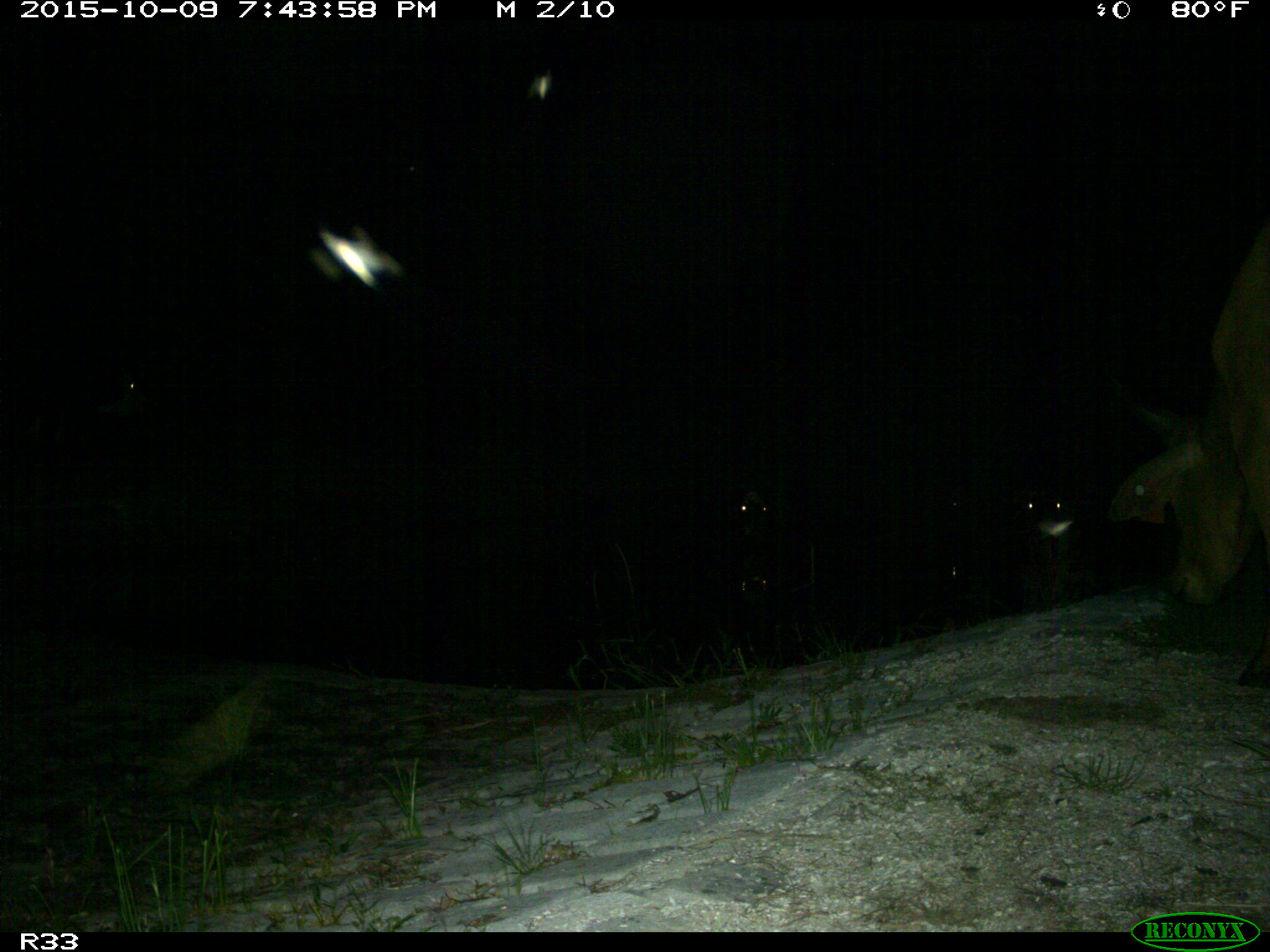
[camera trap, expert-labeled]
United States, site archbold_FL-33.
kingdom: Animalia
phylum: Chordata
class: Mammalia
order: Artiodactyla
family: Bovidae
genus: Bos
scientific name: Bos taurus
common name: domestic cow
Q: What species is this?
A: Bos taurus (domestic cow).